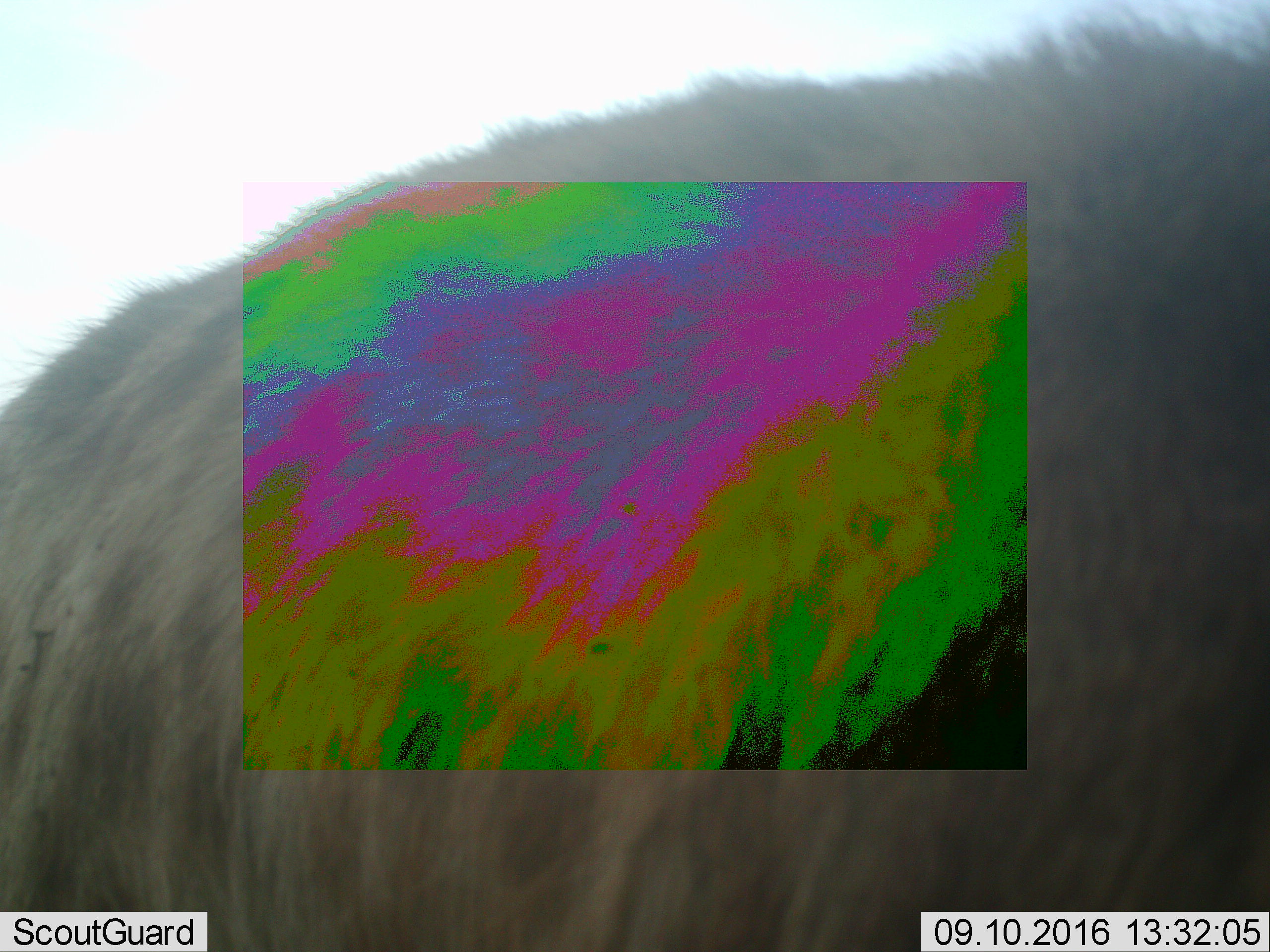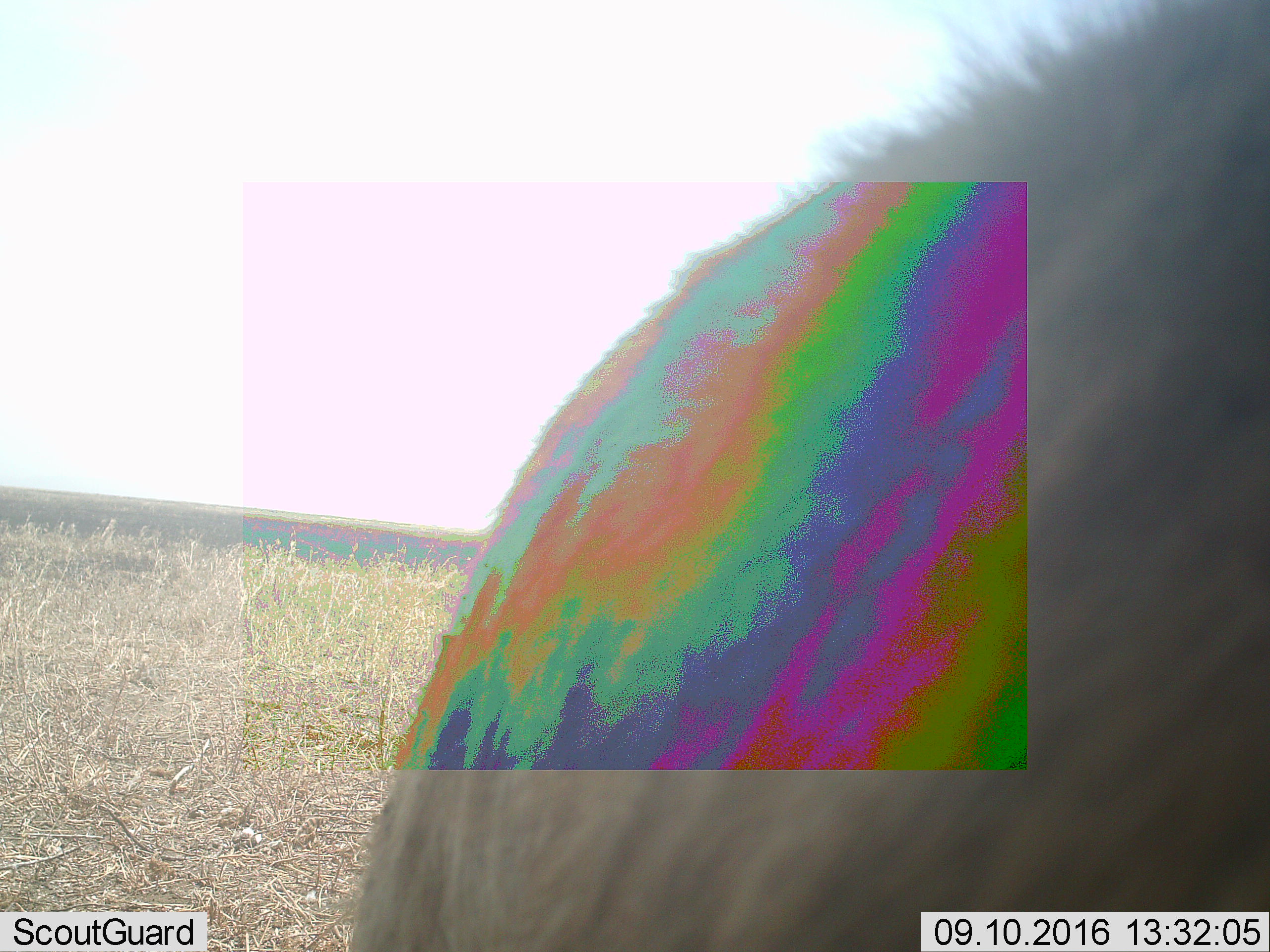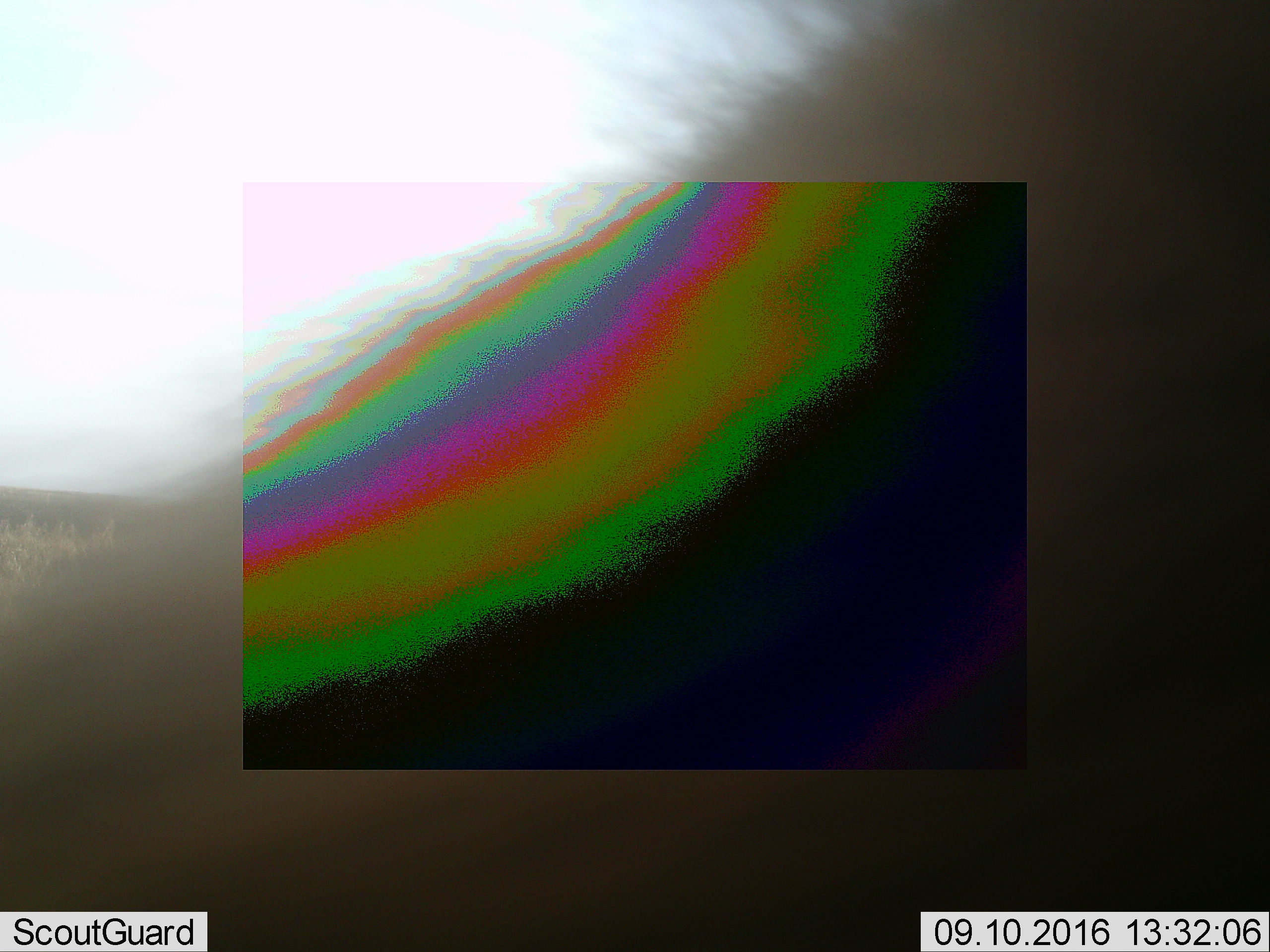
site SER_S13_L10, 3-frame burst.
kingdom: Animalia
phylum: Chordata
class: Mammalia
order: Artiodactyla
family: Bovidae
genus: Connochaetes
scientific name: Connochaetes taurinus taurinus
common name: blue wildebeest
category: wildebeestblue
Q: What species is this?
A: Wildebeestblue (blue wildebeest) (Connochaetes taurinus taurinus).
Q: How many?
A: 1.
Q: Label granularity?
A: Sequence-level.